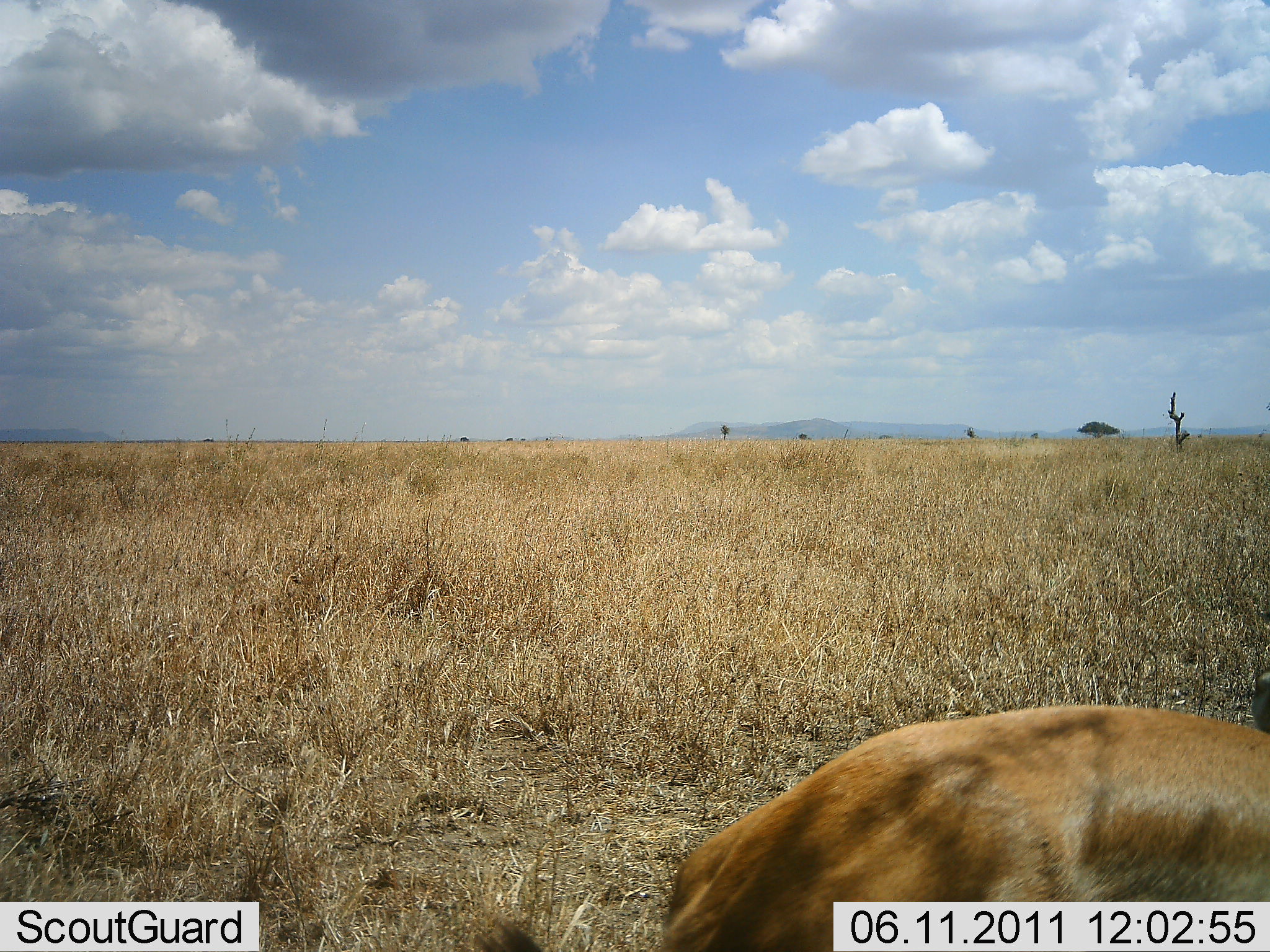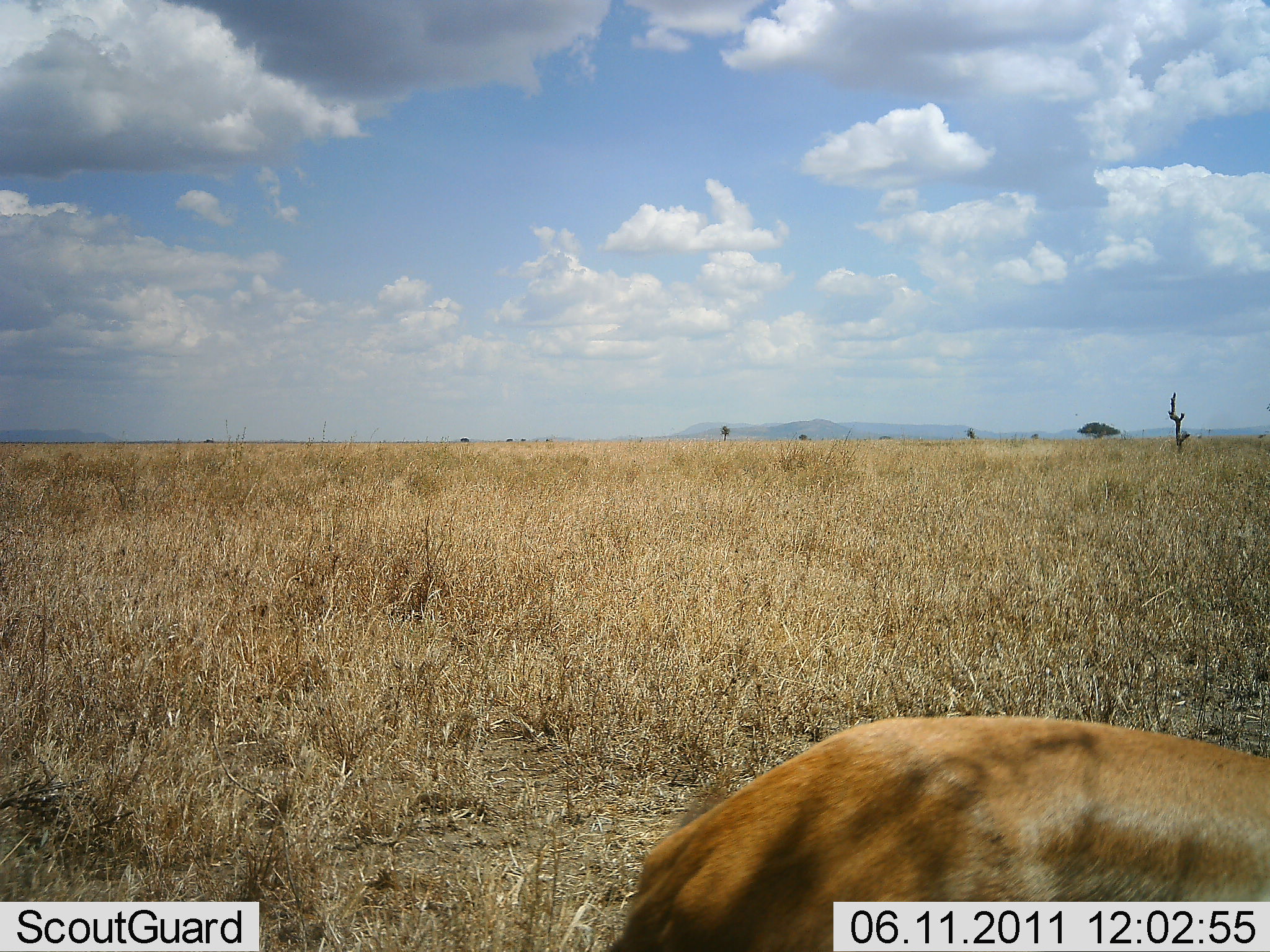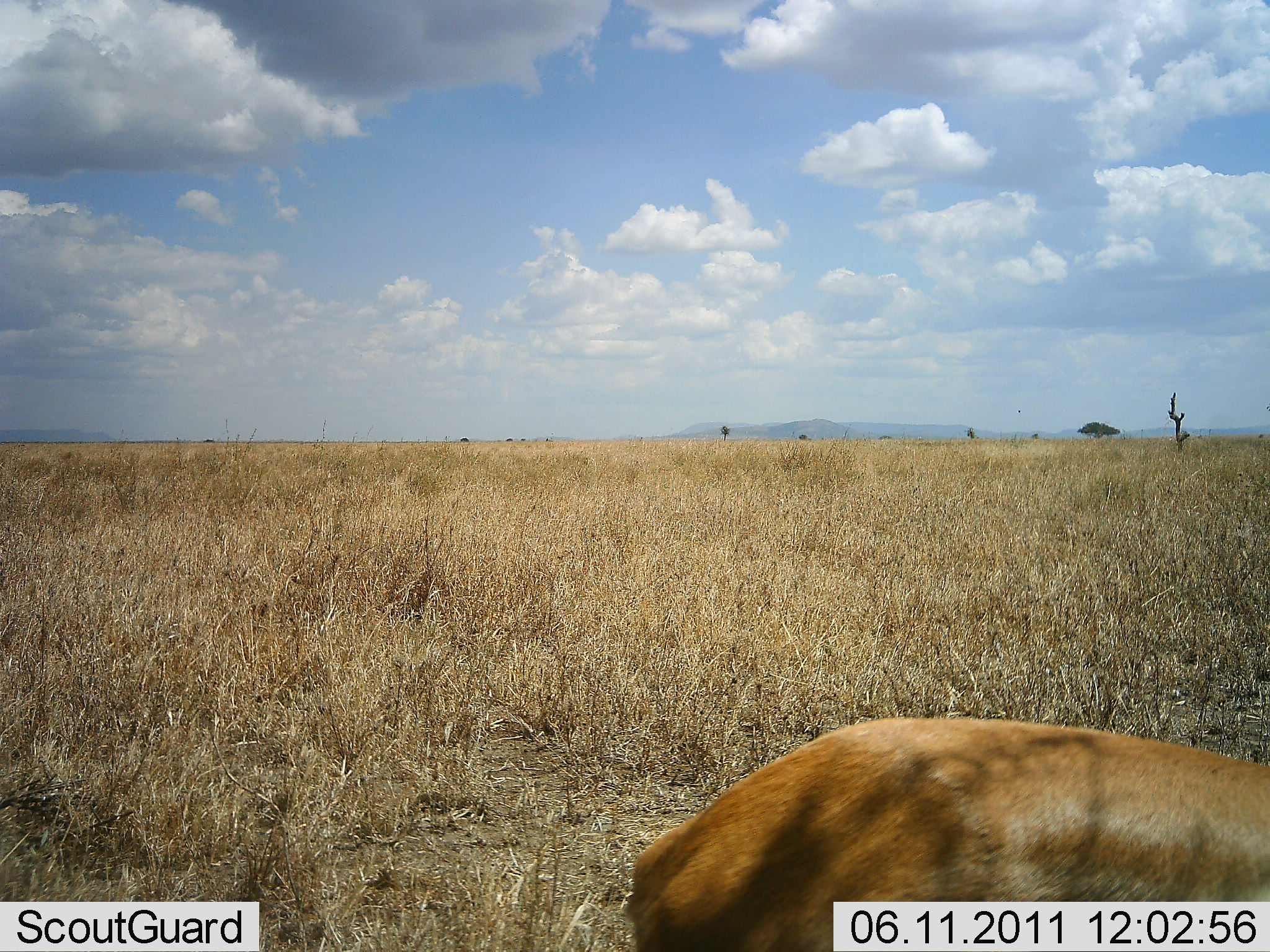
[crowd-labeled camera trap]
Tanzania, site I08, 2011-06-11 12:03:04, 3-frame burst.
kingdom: Animalia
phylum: Chordata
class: Mammalia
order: Artiodactyla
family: Bovidae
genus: Aepyceros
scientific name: Aepyceros melampus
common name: impala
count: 1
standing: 67%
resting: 33%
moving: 0%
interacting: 0%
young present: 0%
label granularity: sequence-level